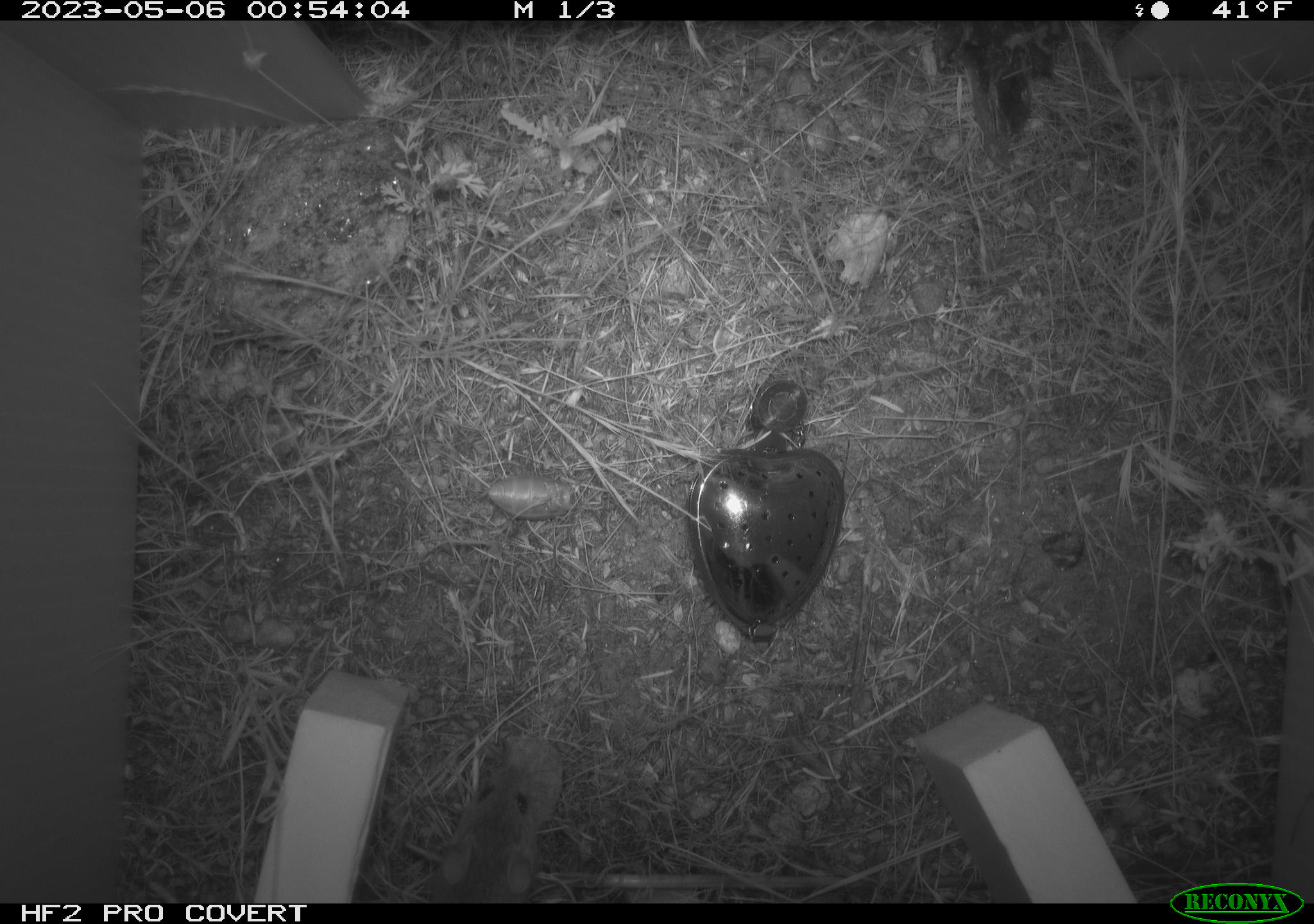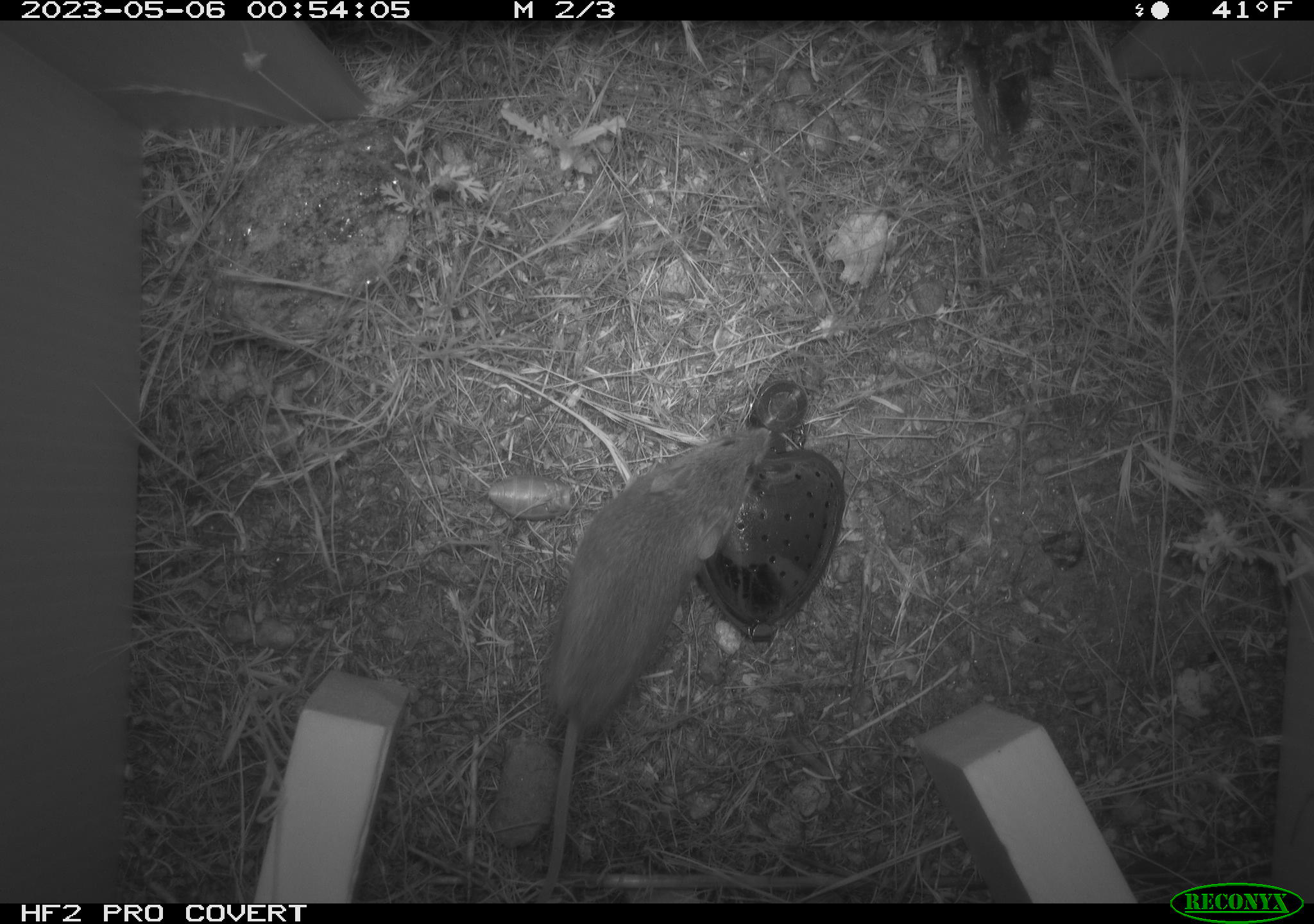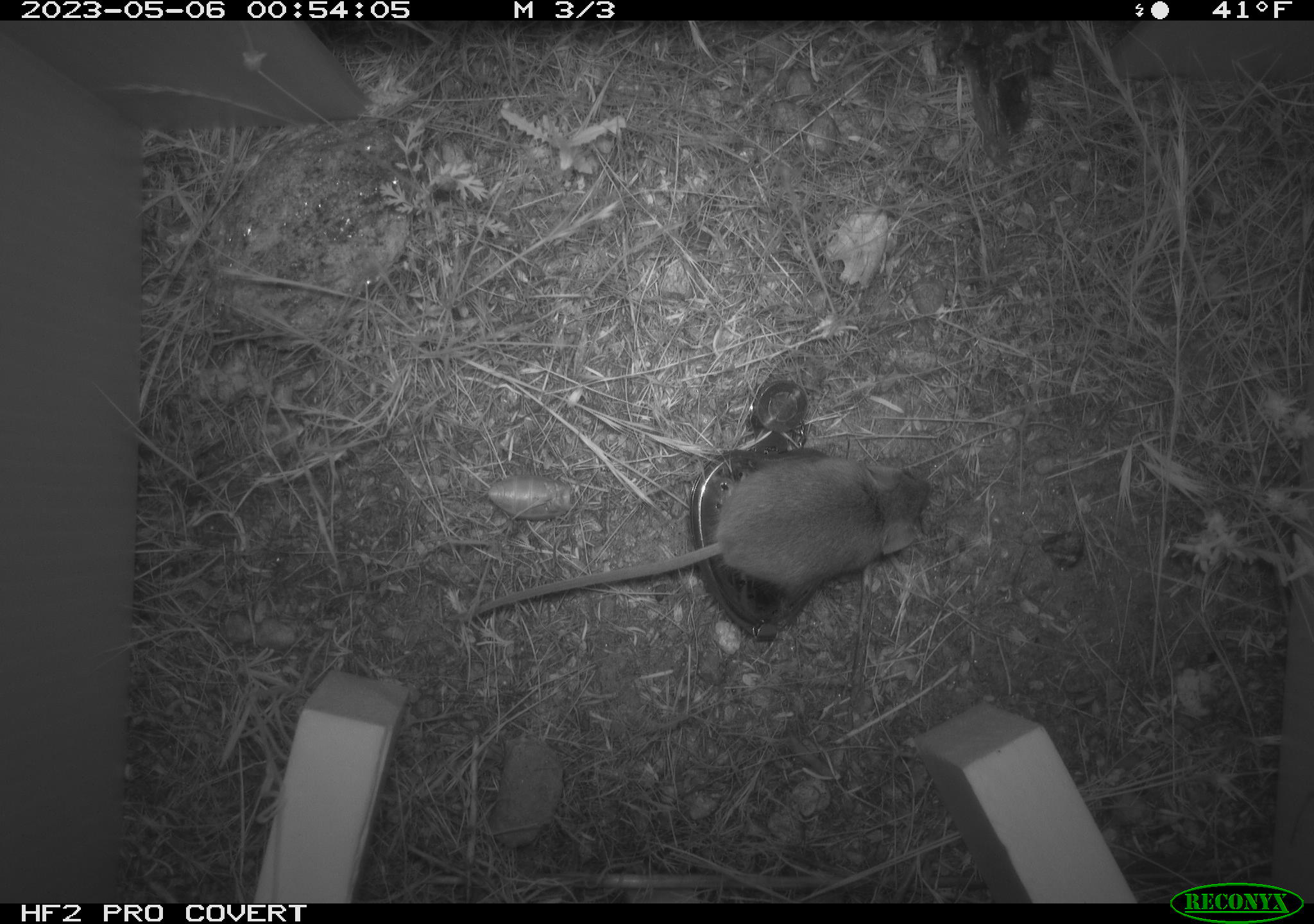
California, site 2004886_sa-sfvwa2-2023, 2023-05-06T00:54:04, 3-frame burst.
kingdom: Animalia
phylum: Chordata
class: Mammalia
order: Rodentia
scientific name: Rodentia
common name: mouse species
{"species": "mouse species (Rodentia)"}